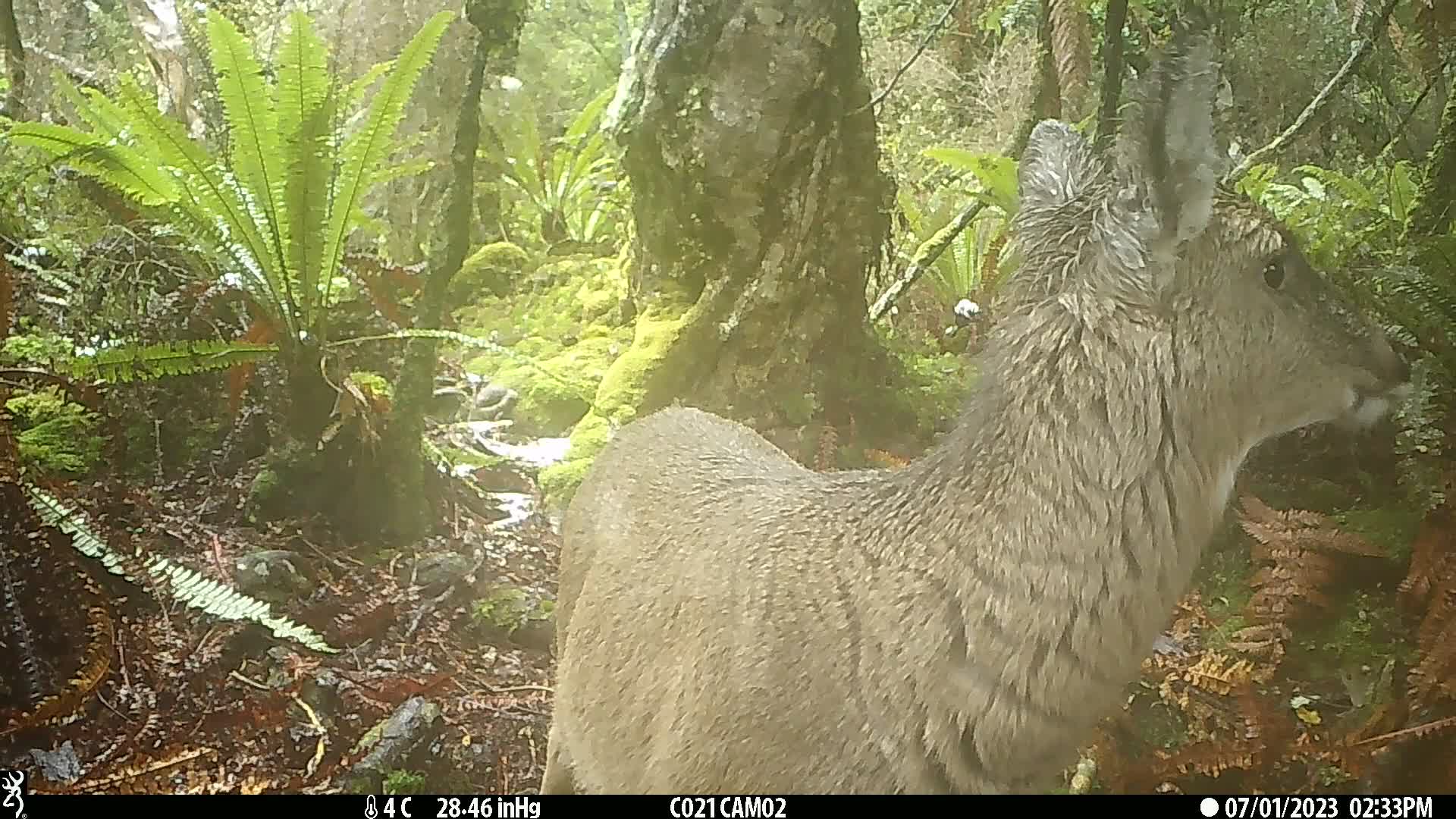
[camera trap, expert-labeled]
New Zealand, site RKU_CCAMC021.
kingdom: Animalia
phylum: Chordata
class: Mammalia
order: Artiodactyla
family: Cervidae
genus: Odocoileus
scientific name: Odocoileus virginianus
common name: white-tailed deer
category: white tailed deer